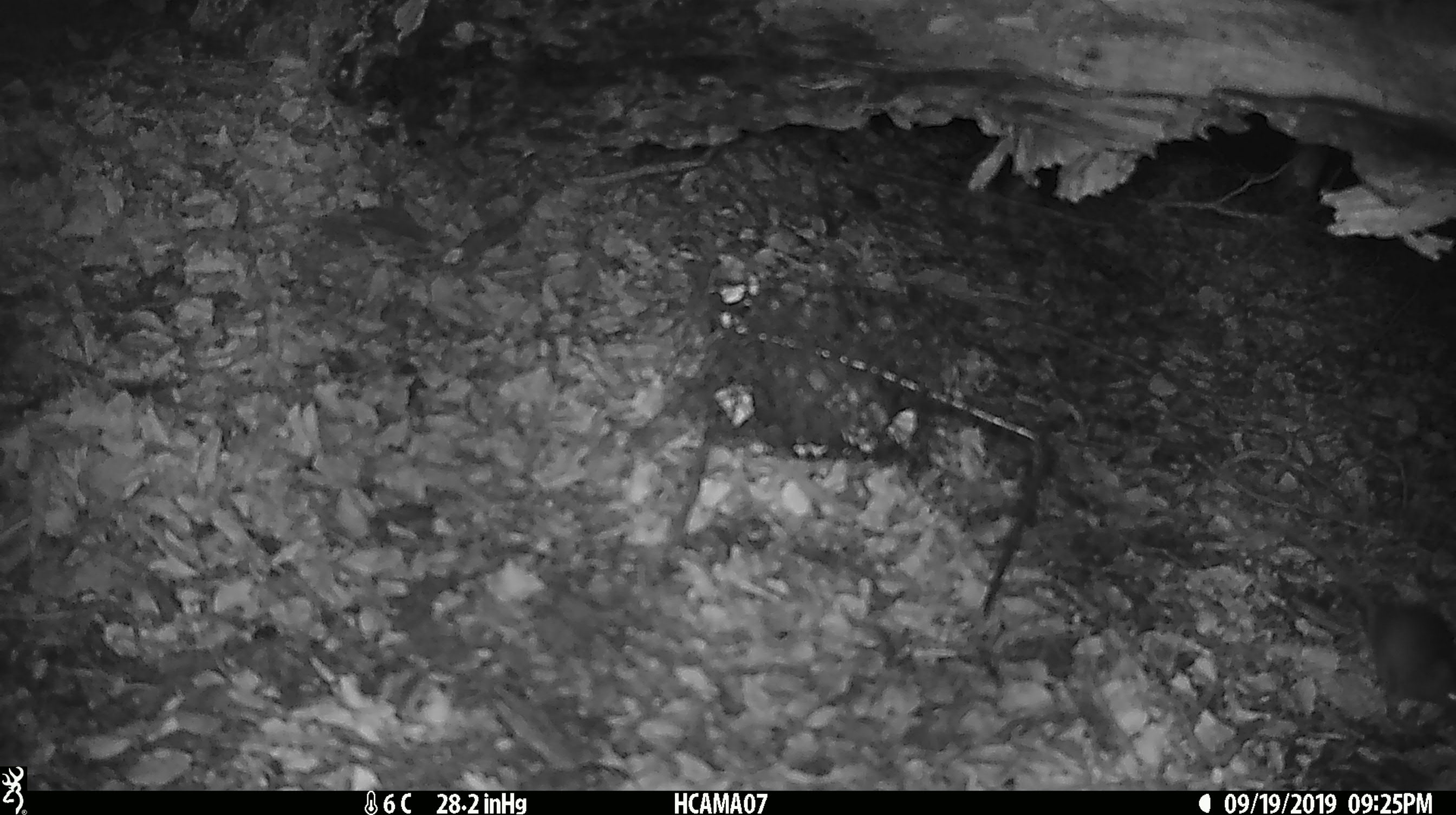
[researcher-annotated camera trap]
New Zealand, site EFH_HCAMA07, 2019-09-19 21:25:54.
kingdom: Animalia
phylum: Chordata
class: Mammalia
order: Rodentia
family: Muridae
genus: Mus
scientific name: Mus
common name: mouse